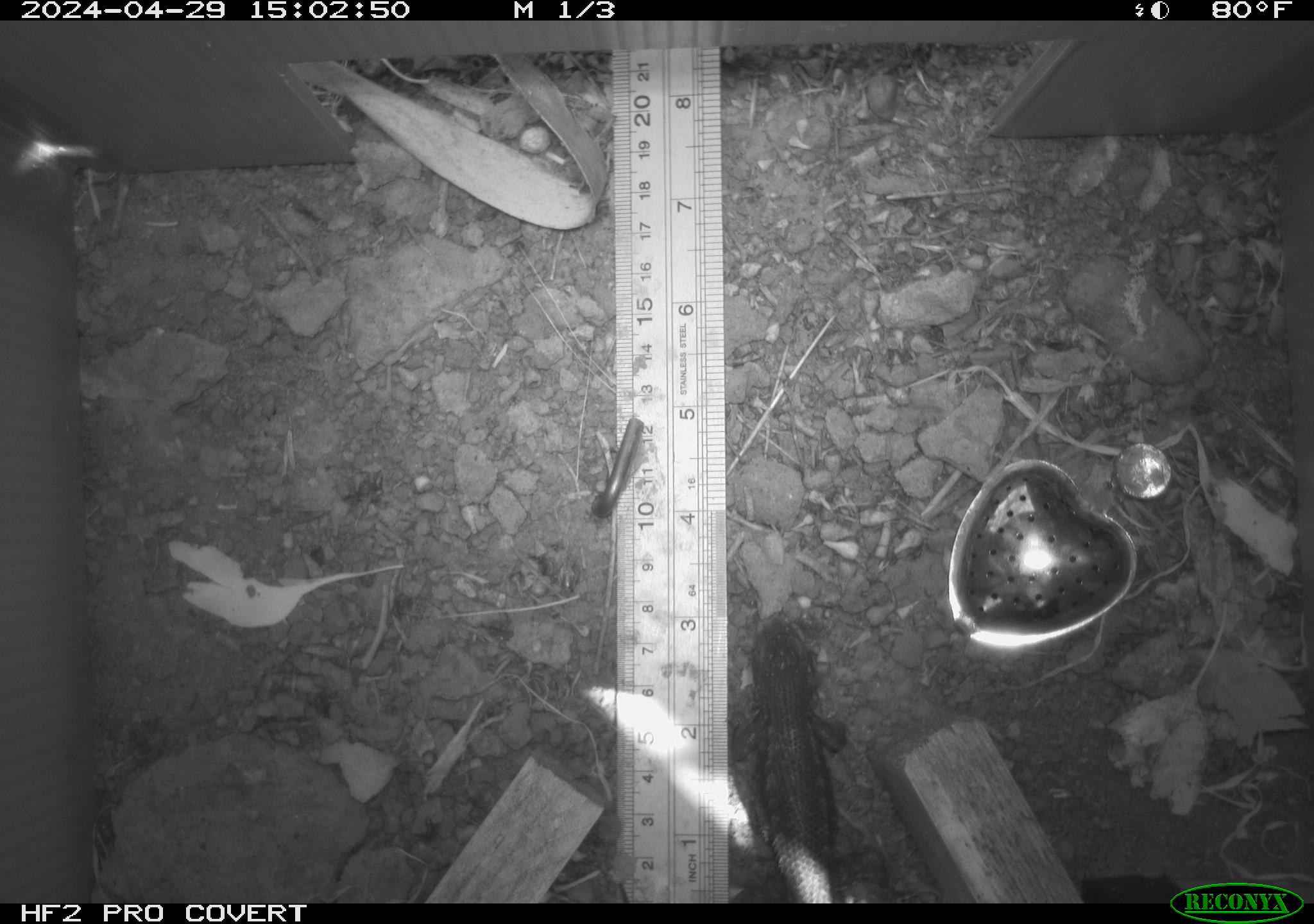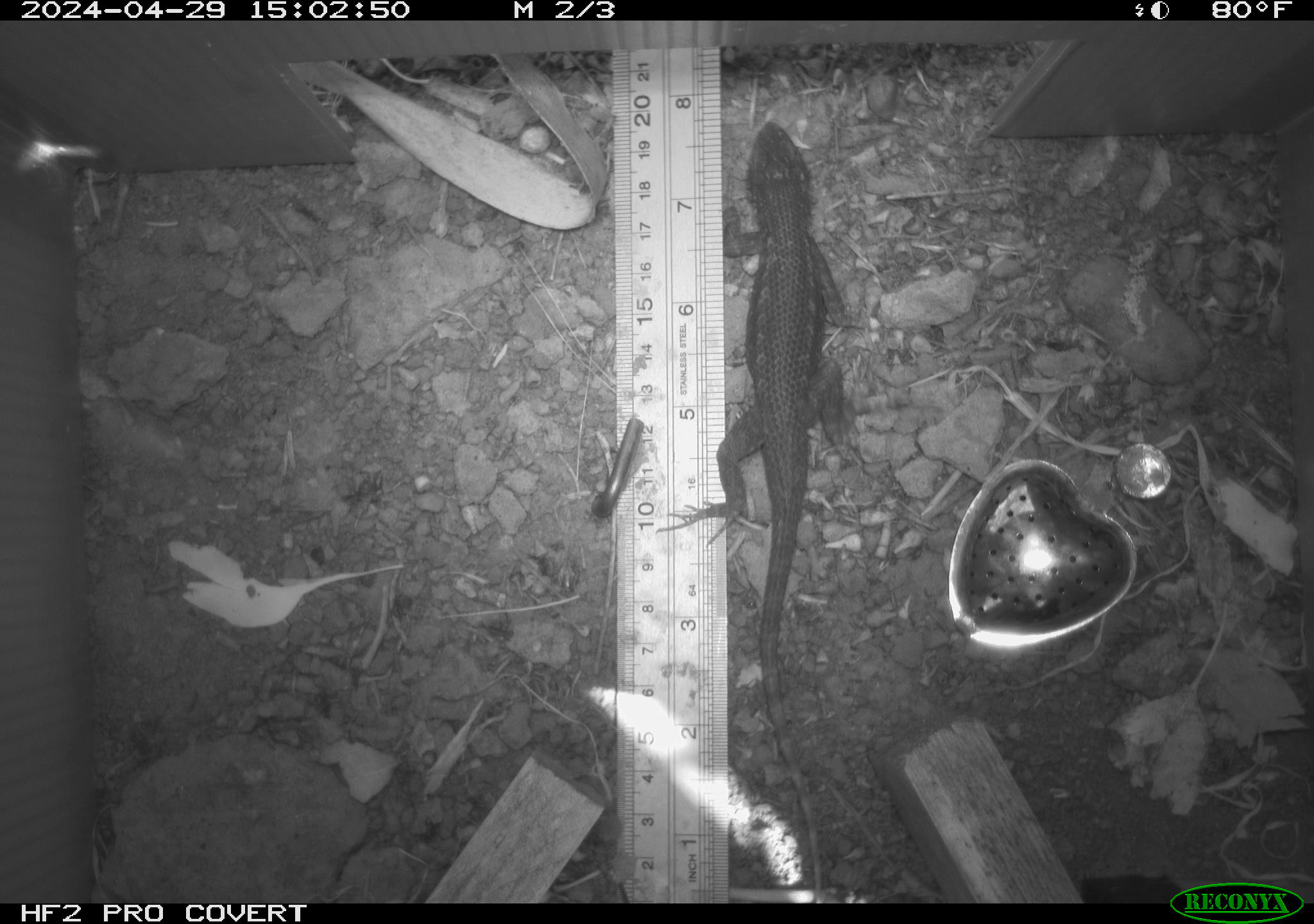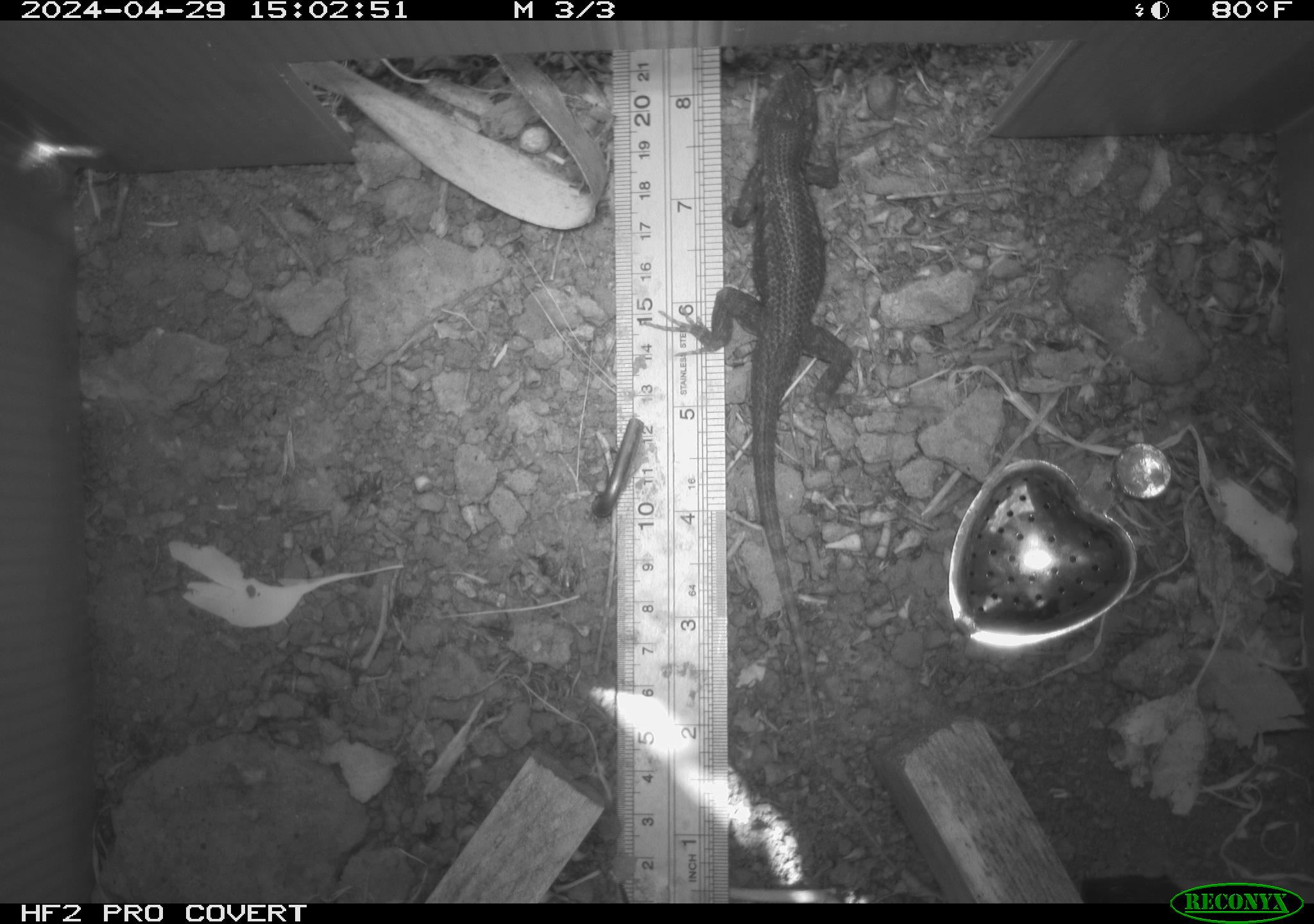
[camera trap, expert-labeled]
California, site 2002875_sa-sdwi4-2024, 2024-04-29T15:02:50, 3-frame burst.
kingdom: Animalia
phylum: Chordata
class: Reptilia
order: Squamata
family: Phrynosomatidae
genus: Sceloporus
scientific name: Sceloporus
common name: spiny lizards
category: sceloporus species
Sceloporus species (spiny lizards) (Sceloporus).